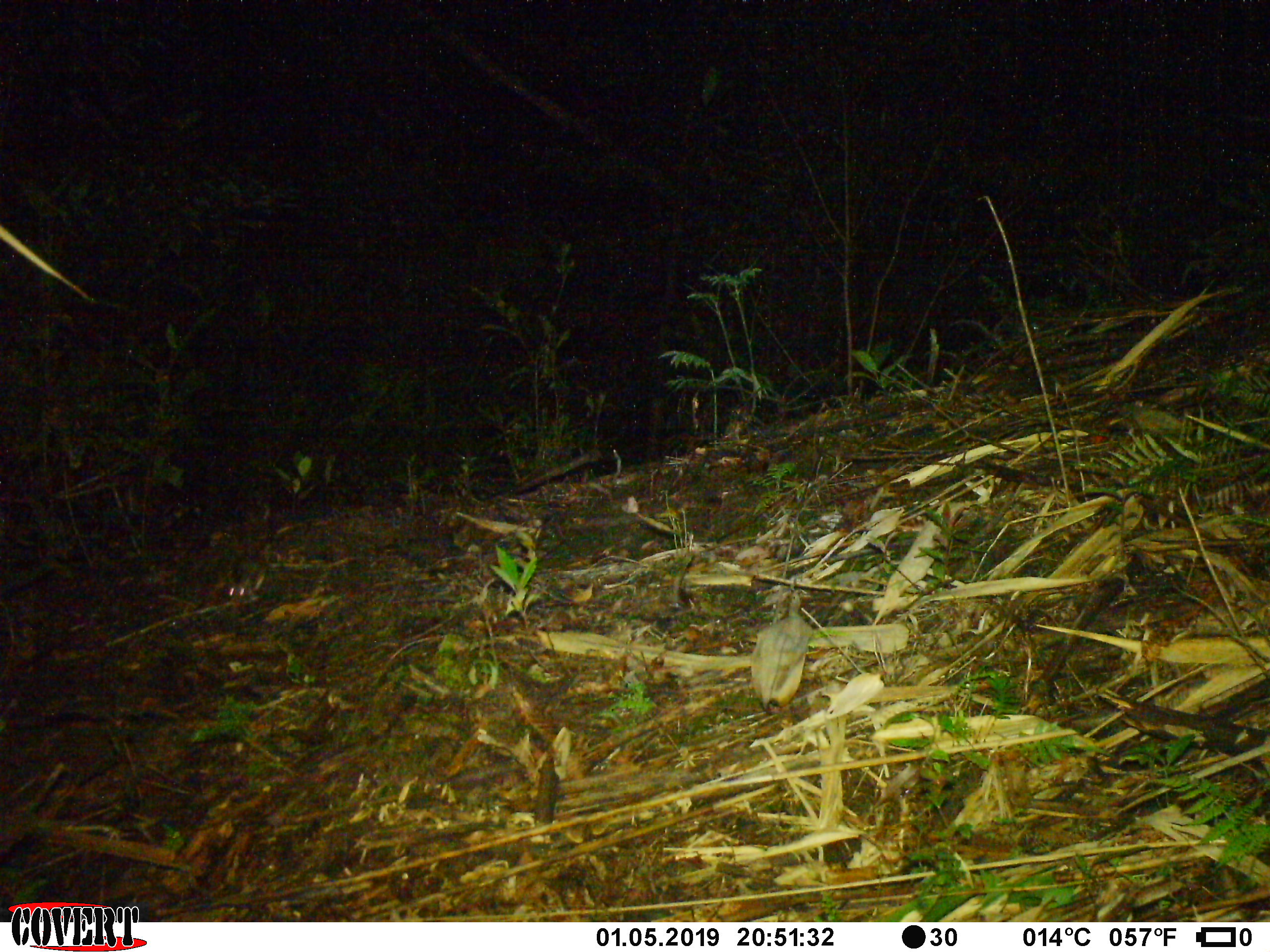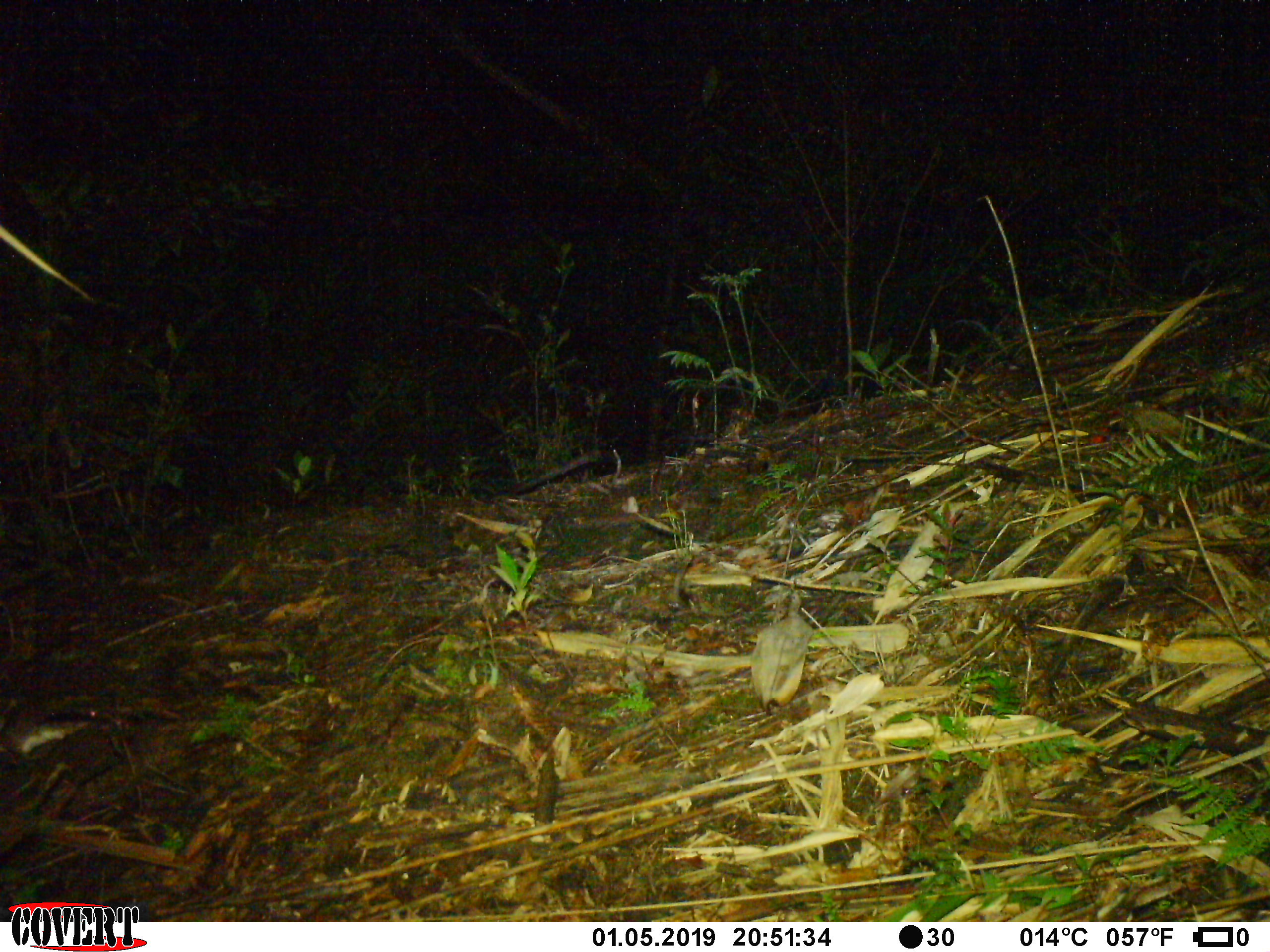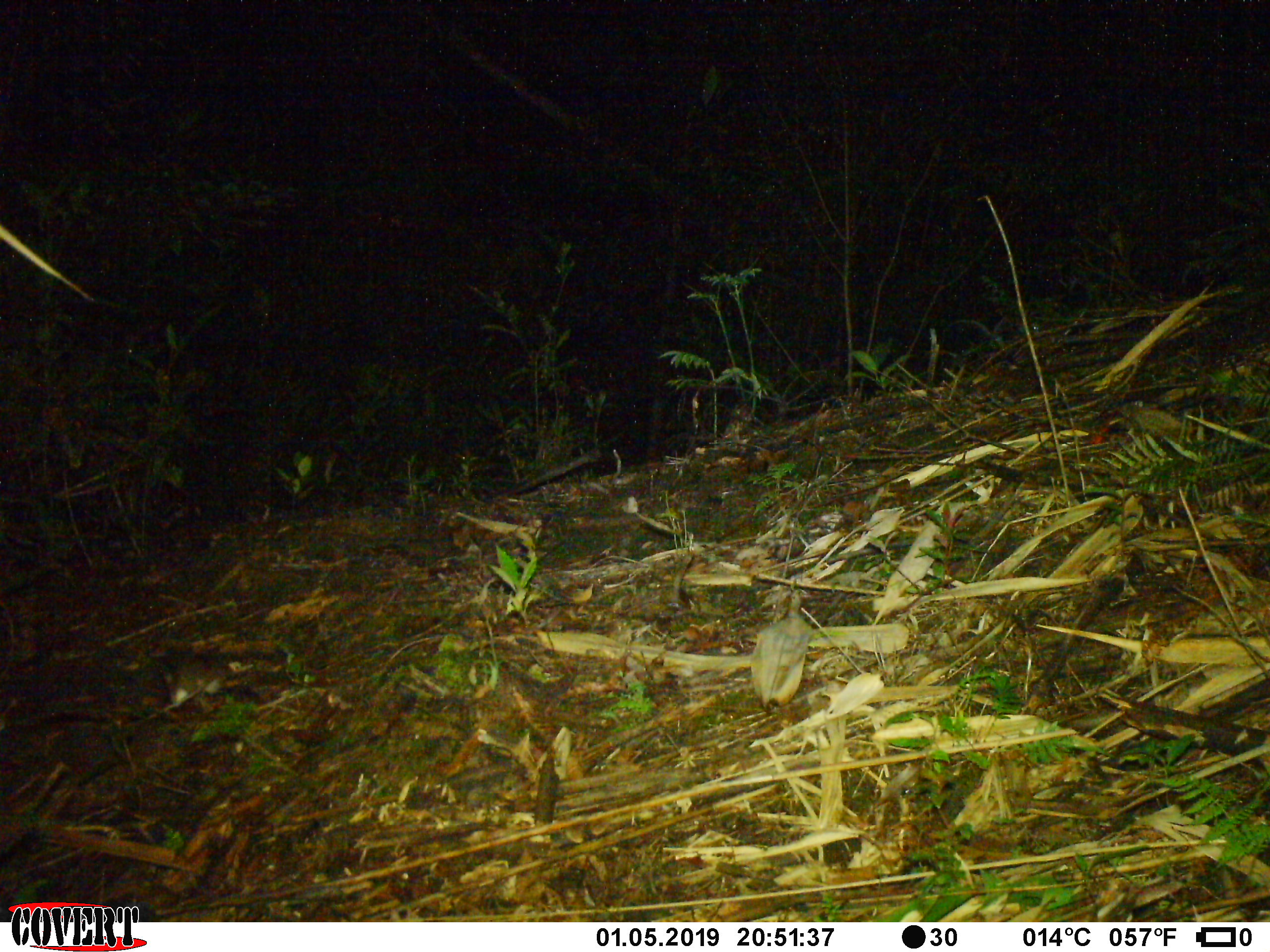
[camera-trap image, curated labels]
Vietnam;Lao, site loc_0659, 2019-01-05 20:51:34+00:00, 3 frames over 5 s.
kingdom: Animalia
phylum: Chordata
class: Mammalia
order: Rodentia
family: Muridae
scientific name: Muridae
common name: old-world mice and rats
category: unidentified murid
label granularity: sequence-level